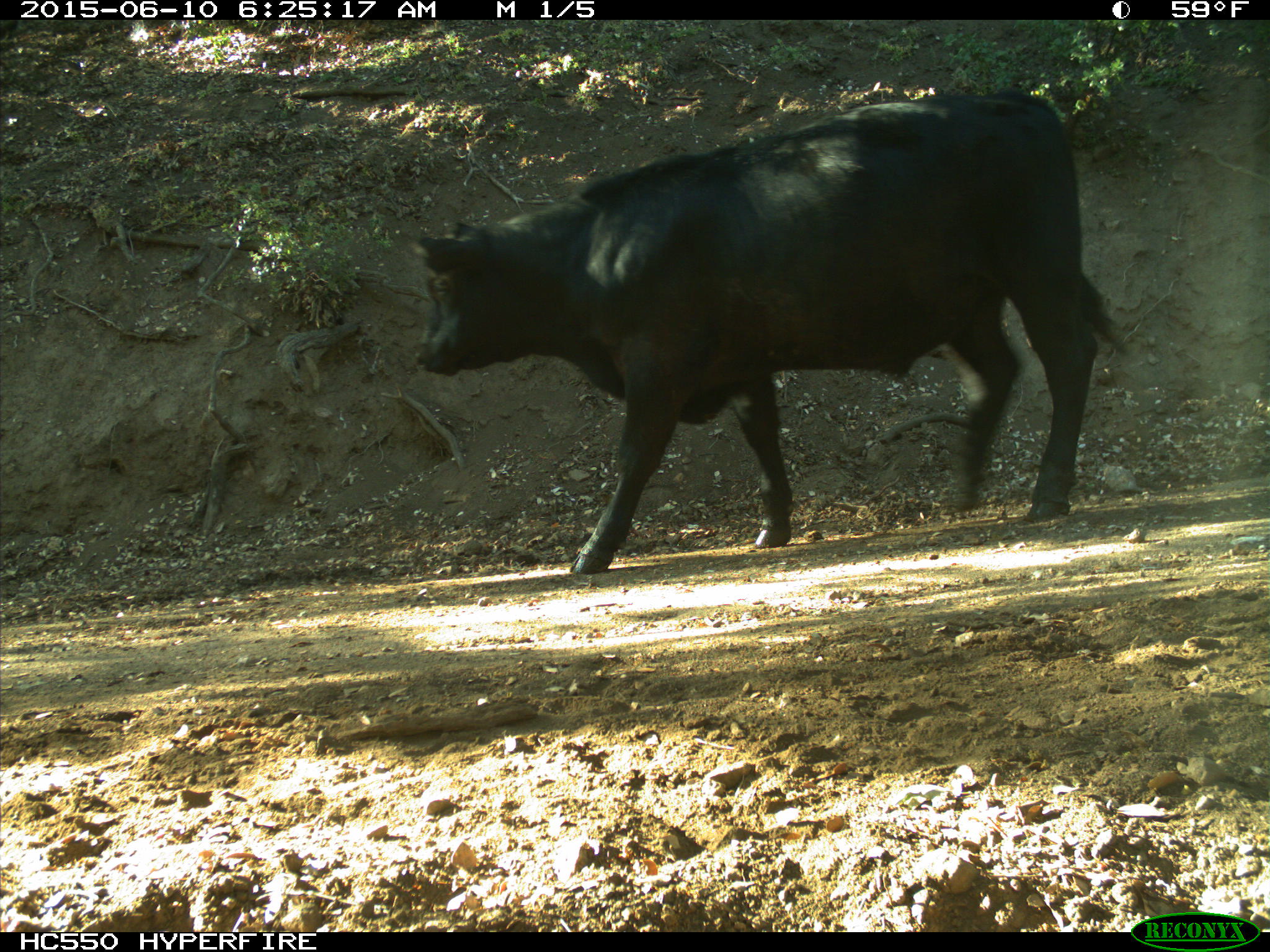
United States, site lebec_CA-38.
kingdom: Animalia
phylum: Chordata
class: Mammalia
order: Artiodactyla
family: Bovidae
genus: Bos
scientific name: Bos taurus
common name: domestic cow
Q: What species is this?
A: Bos taurus (domestic cow).